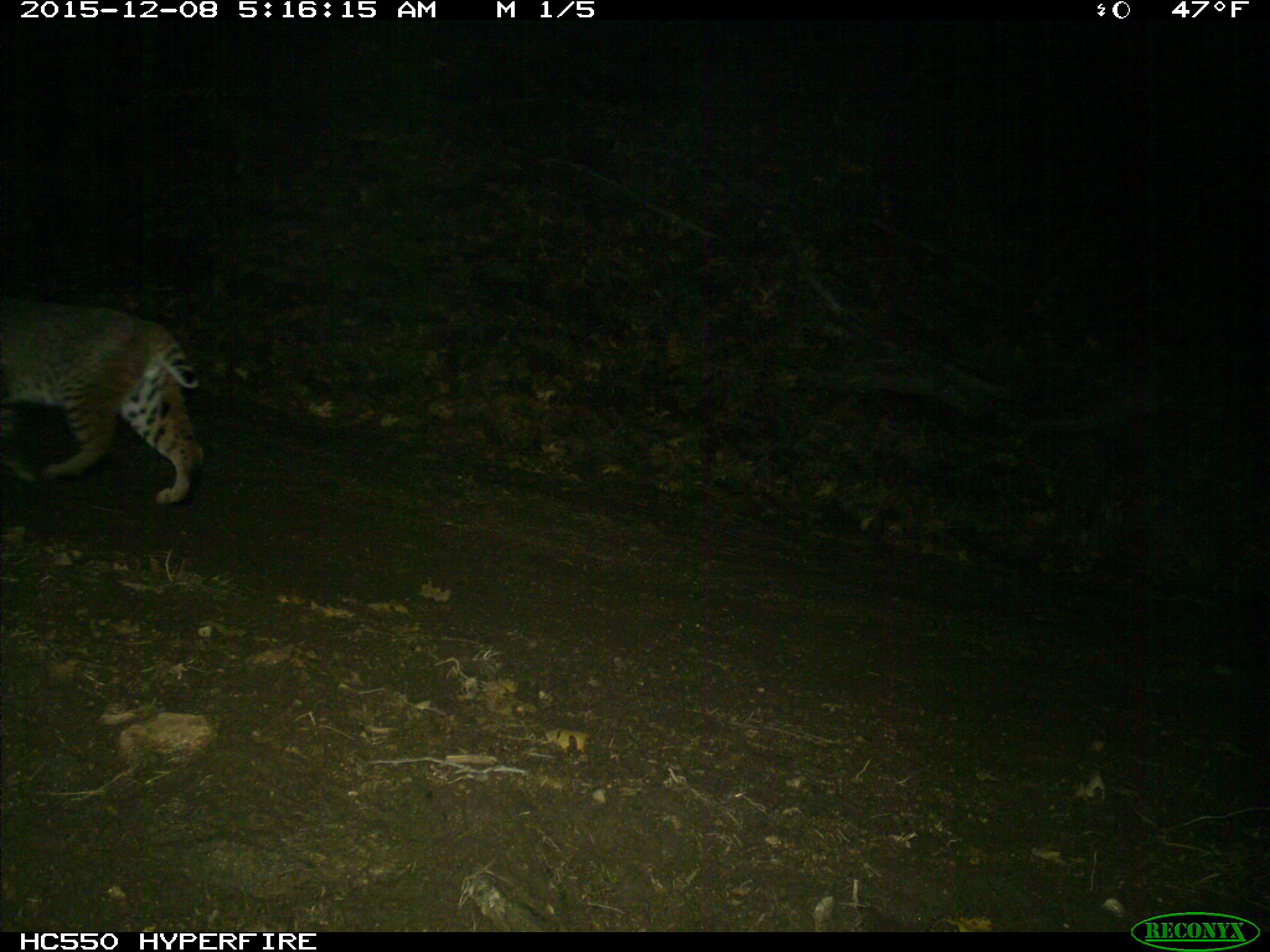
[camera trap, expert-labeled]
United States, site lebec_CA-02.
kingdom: Animalia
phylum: Chordata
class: Mammalia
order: Carnivora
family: Felidae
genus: Lynx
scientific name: Lynx rufus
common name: bobcat